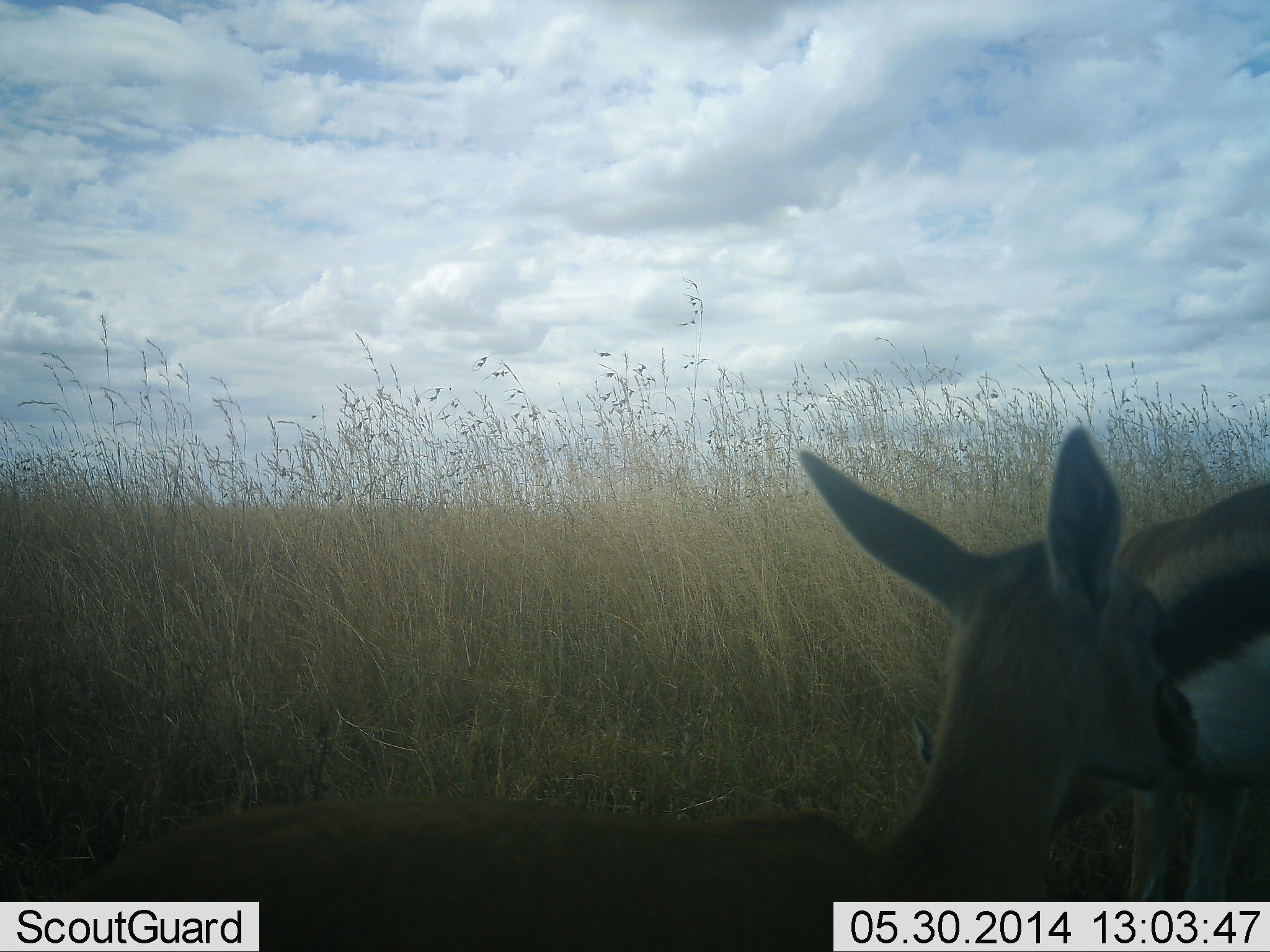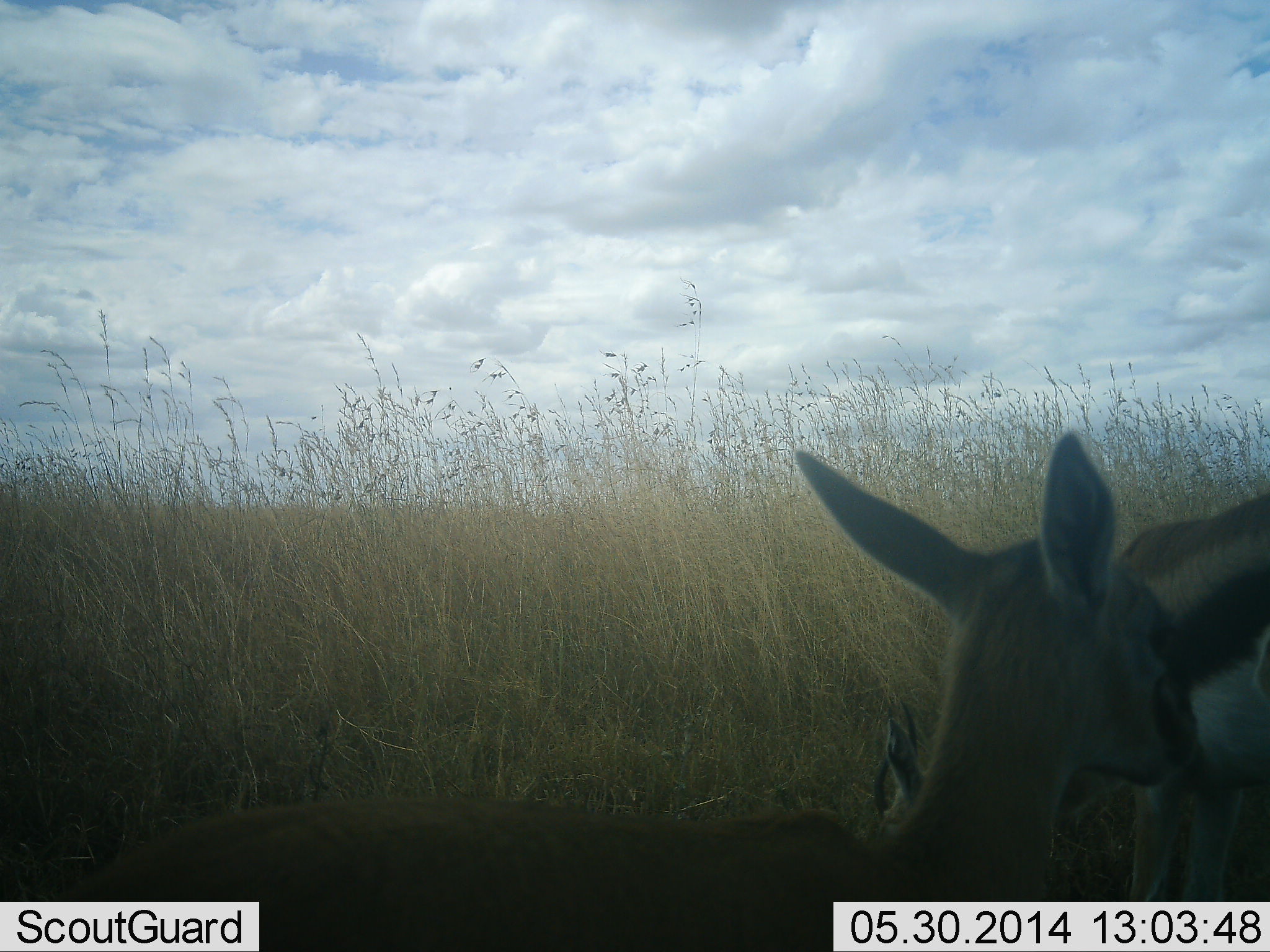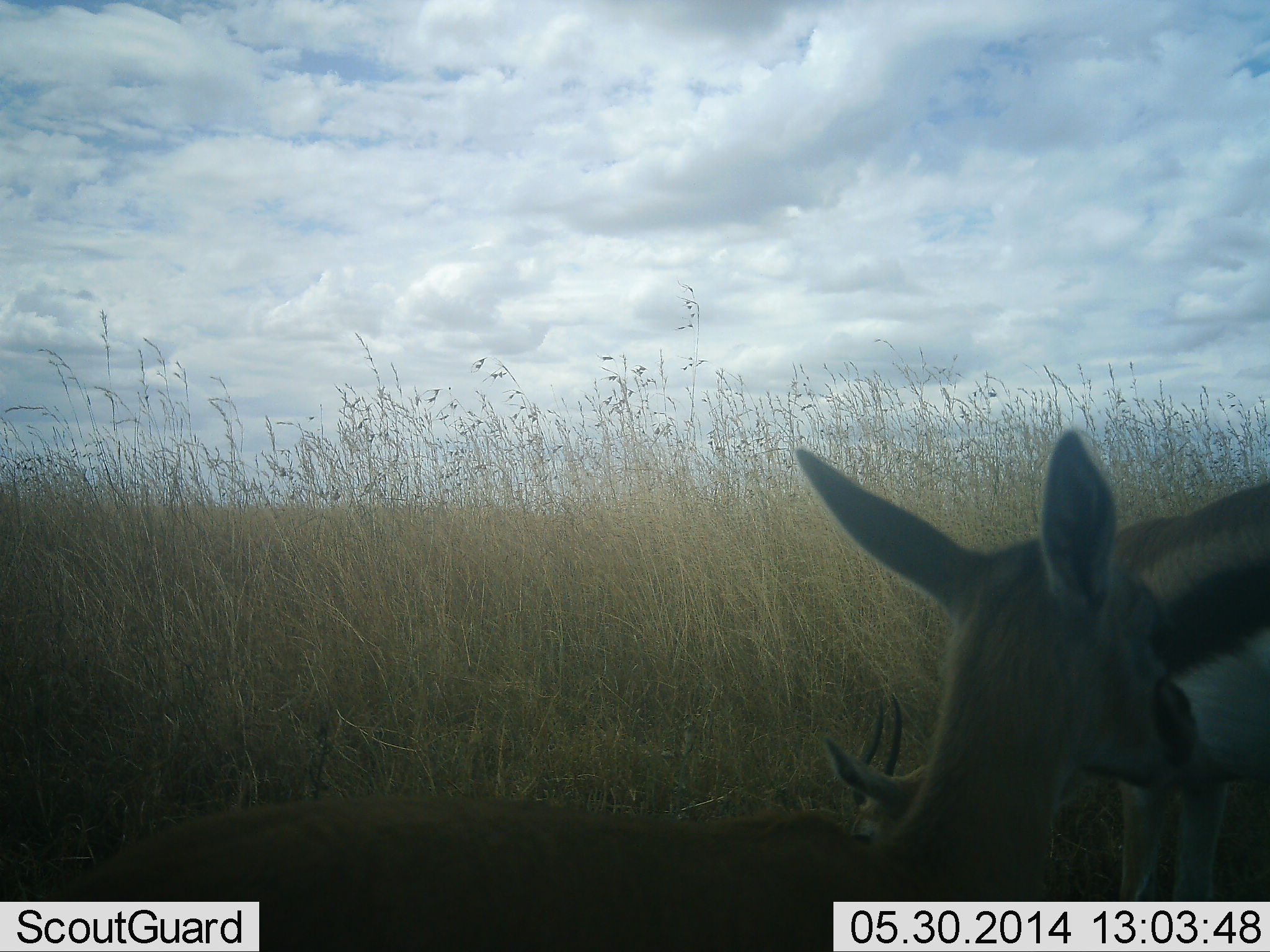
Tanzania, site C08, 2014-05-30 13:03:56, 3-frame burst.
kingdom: Animalia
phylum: Chordata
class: Mammalia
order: Artiodactyla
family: Bovidae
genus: Eudorcas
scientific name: Eudorcas thomsonii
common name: thomson's gazelle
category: gazellethomsons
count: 2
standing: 80%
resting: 20%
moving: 0%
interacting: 0%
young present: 10%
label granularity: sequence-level